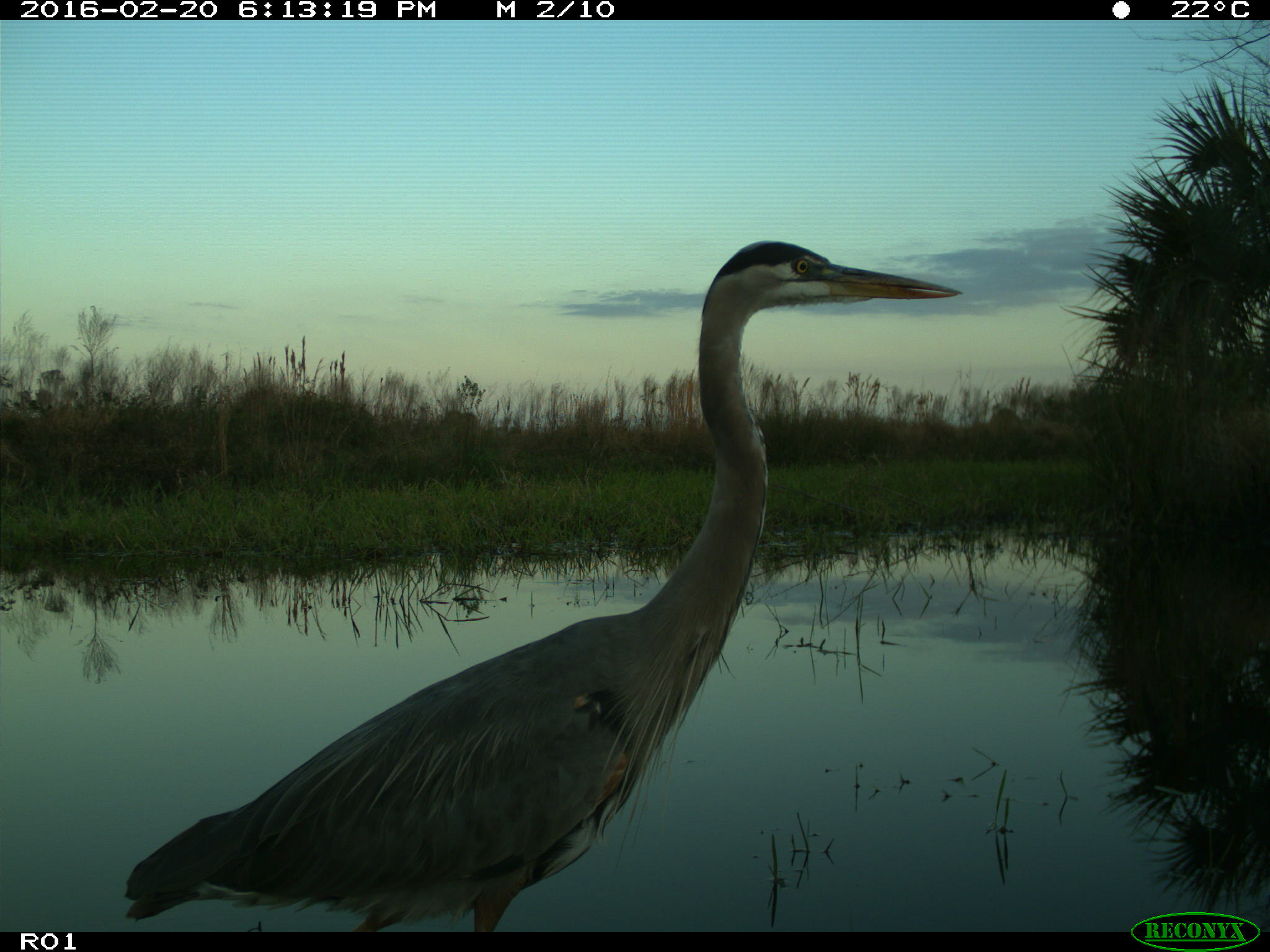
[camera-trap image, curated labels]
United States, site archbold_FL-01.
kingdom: Animalia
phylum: Chordata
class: Aves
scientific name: Aves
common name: birds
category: unidentified bird